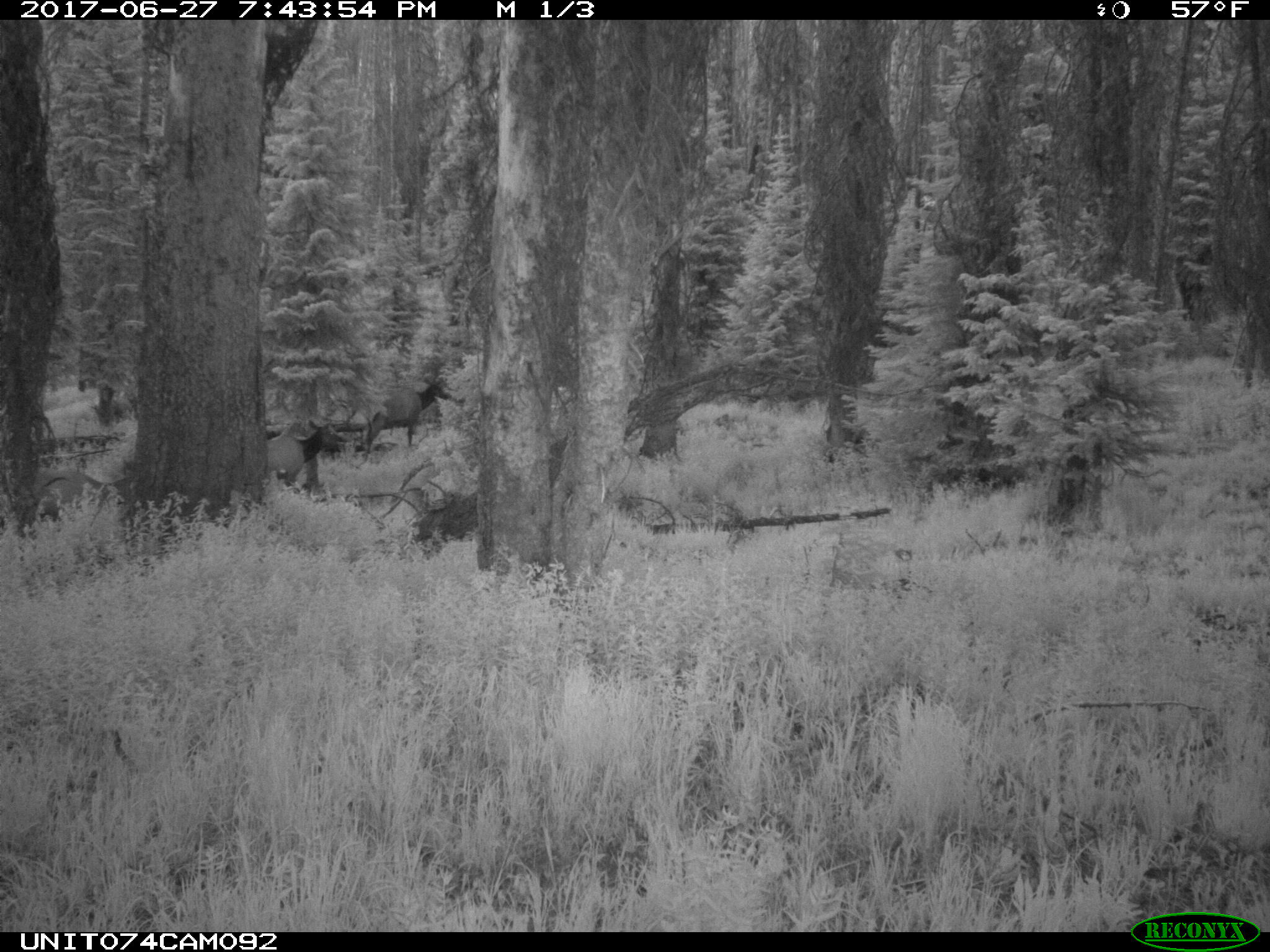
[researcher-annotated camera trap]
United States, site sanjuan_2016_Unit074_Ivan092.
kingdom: Animalia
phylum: Chordata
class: Mammalia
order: Artiodactyla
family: Cervidae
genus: Cervus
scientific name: Cervus elaphus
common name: red deer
Cervus elaphus (red deer).